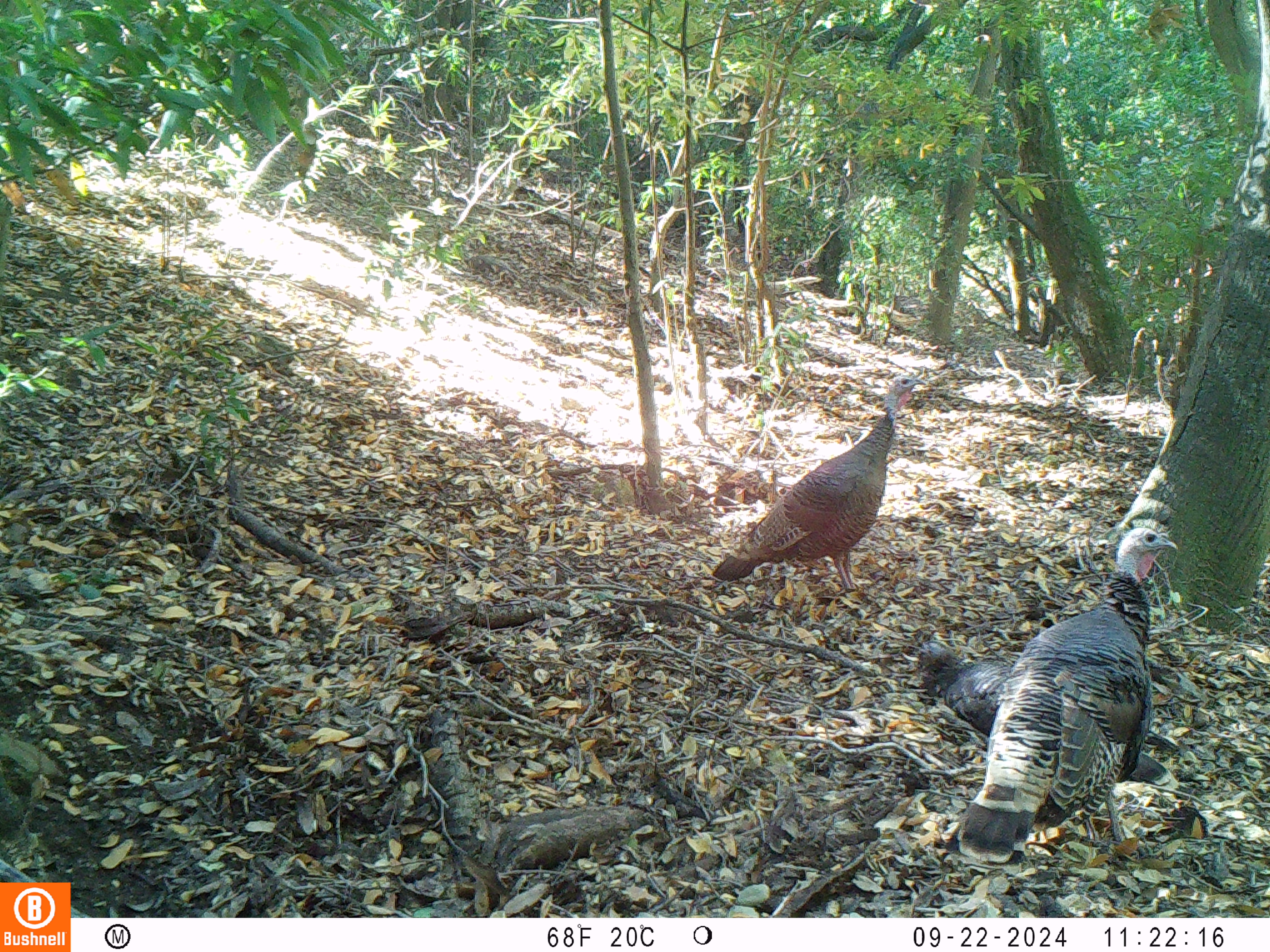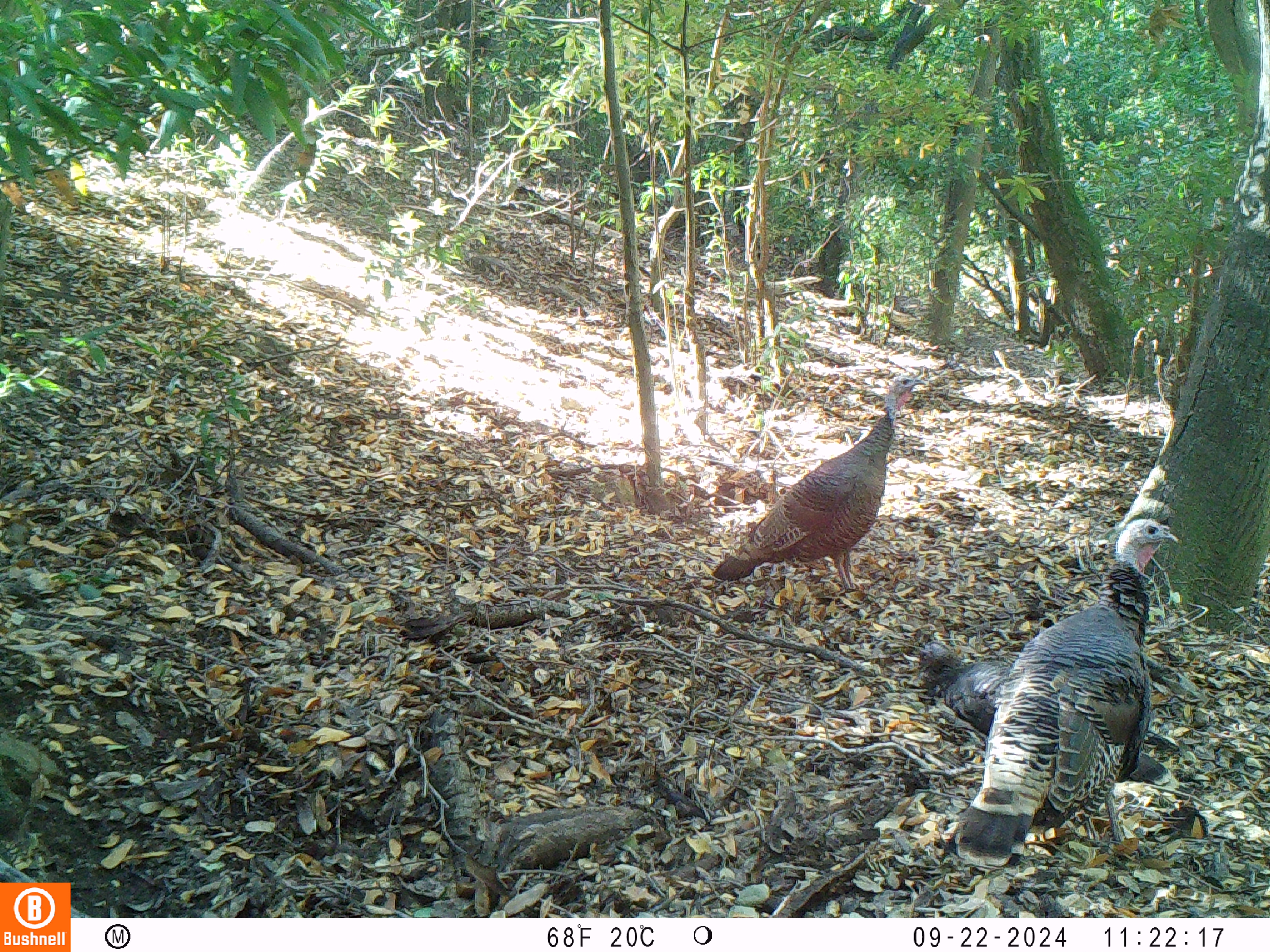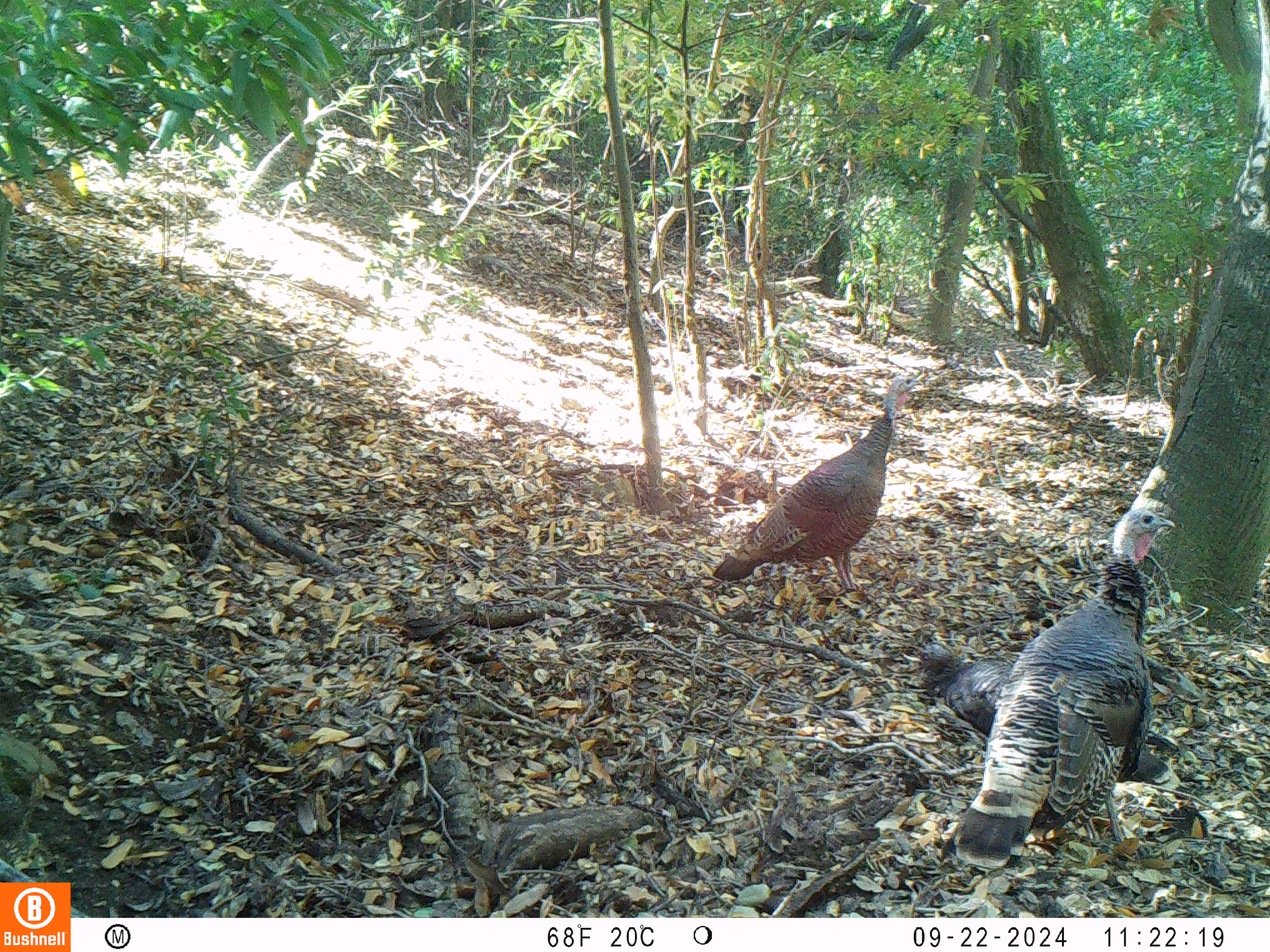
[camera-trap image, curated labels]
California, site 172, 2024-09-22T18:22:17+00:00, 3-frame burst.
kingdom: Animalia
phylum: Chordata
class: Aves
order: Galliformes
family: Phasianidae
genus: Meleagris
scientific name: Meleagris gallopavo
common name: turkey